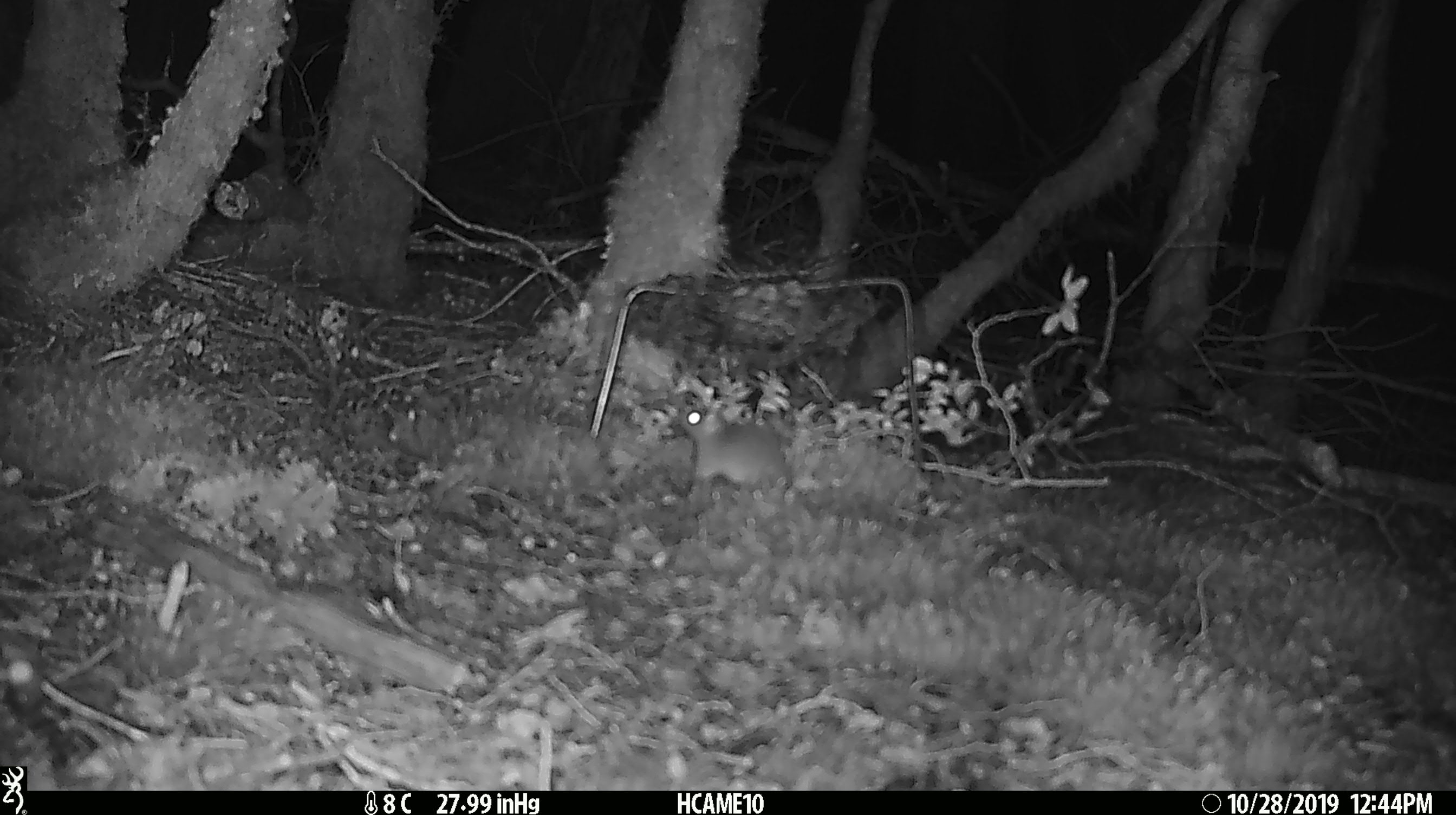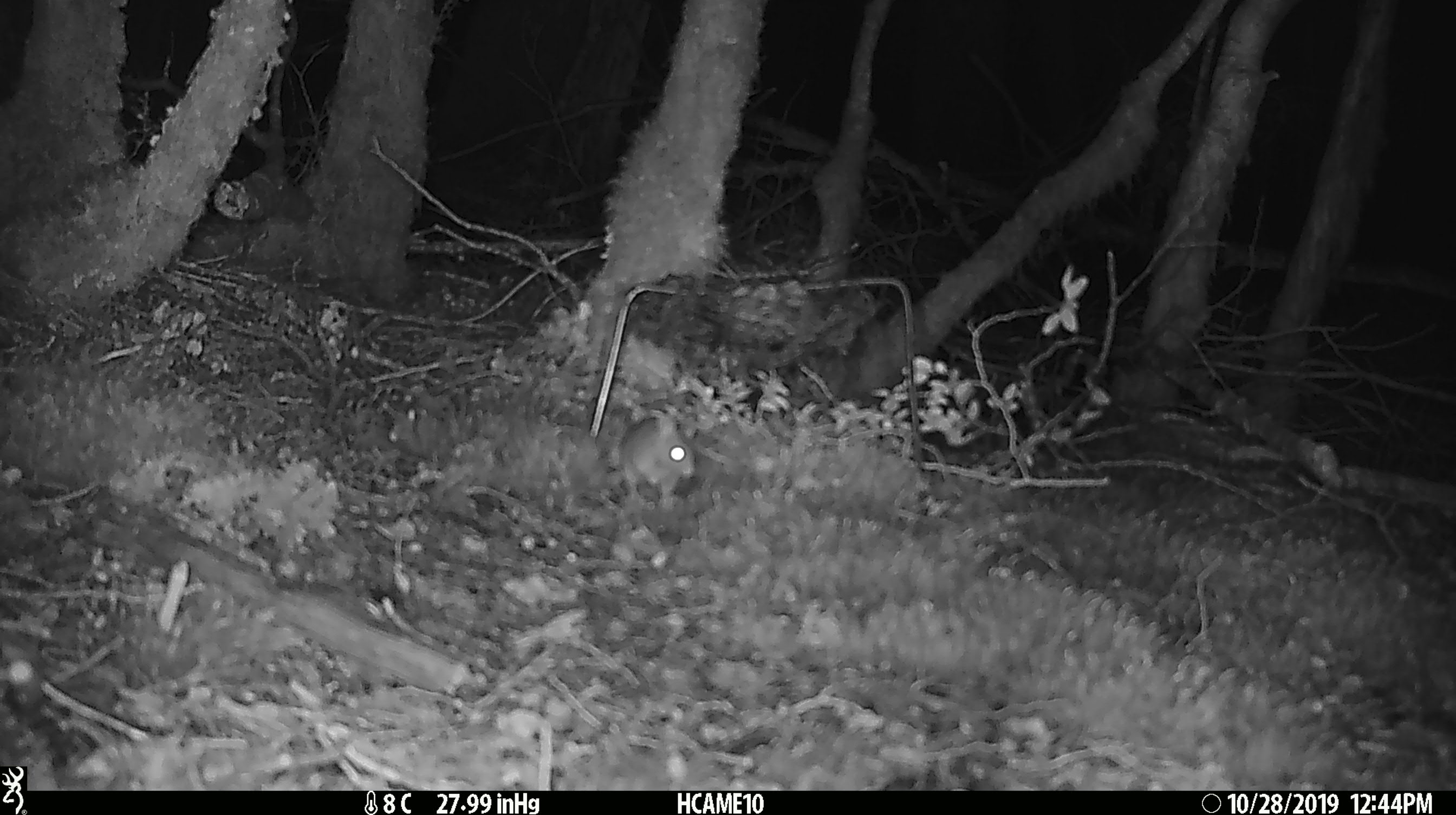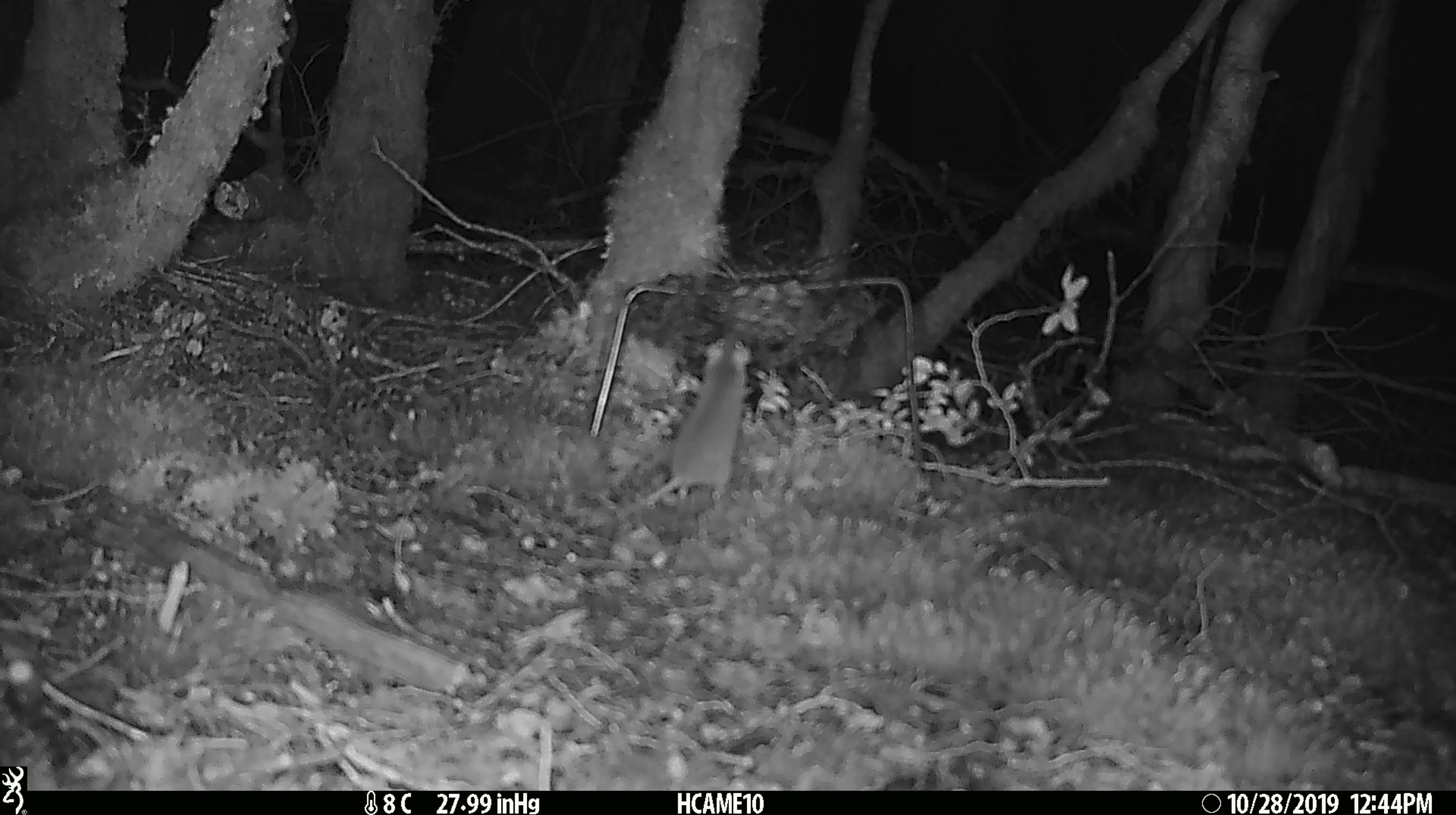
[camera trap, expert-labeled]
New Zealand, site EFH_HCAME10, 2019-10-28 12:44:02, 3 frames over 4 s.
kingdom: Animalia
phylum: Chordata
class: Mammalia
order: Rodentia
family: Muridae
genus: Mus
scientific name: Mus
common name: mouse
Mouse (Mus).